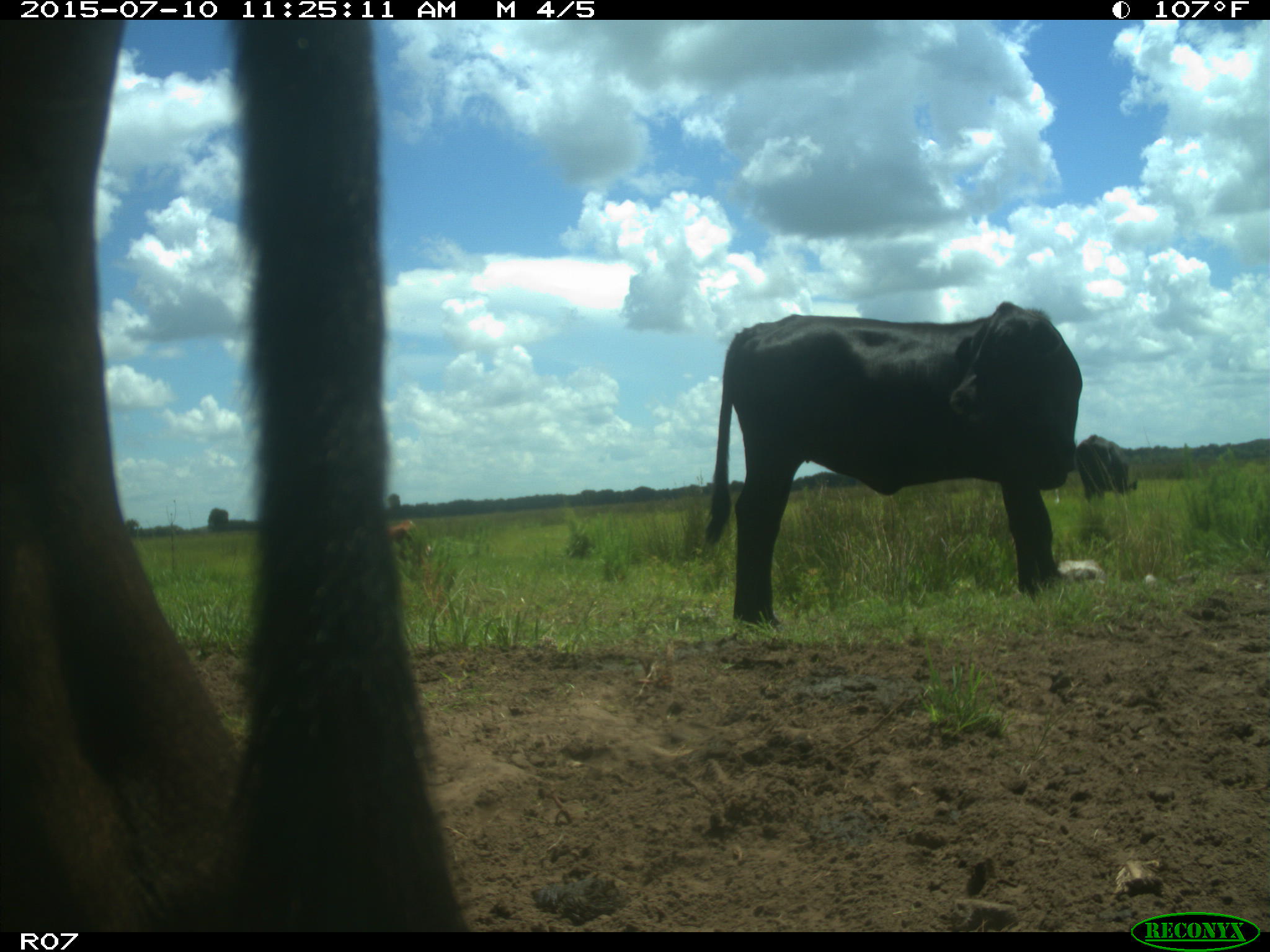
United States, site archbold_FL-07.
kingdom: Animalia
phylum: Chordata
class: Mammalia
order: Artiodactyla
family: Bovidae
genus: Bos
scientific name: Bos taurus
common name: domestic cow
Bos taurus (domestic cow).